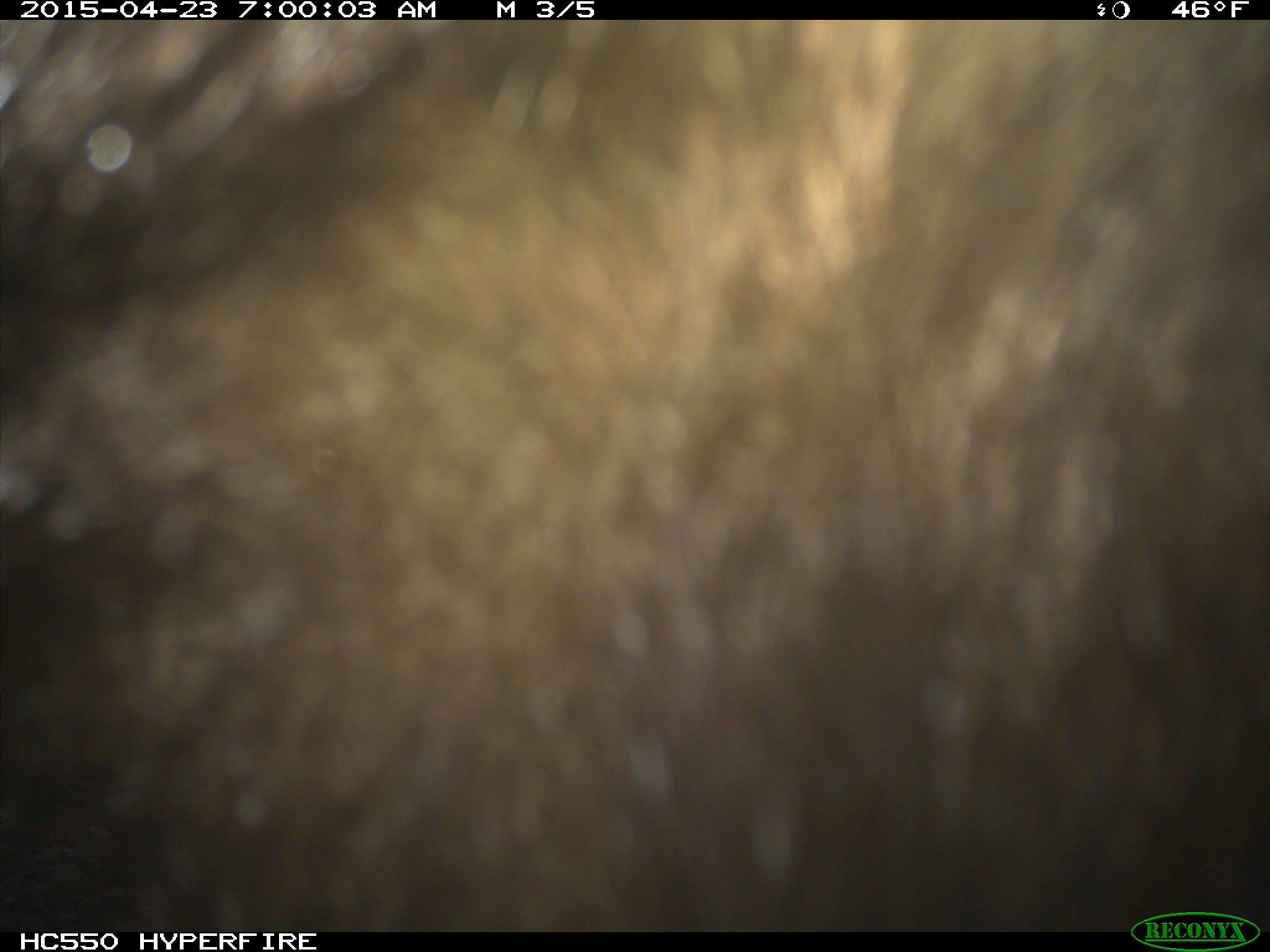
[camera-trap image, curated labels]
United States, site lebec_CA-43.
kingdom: Animalia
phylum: Chordata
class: Mammalia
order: Carnivora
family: Ursidae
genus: Ursus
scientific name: Ursus americanus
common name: american black bear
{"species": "Ursus americanus (american black bear)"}